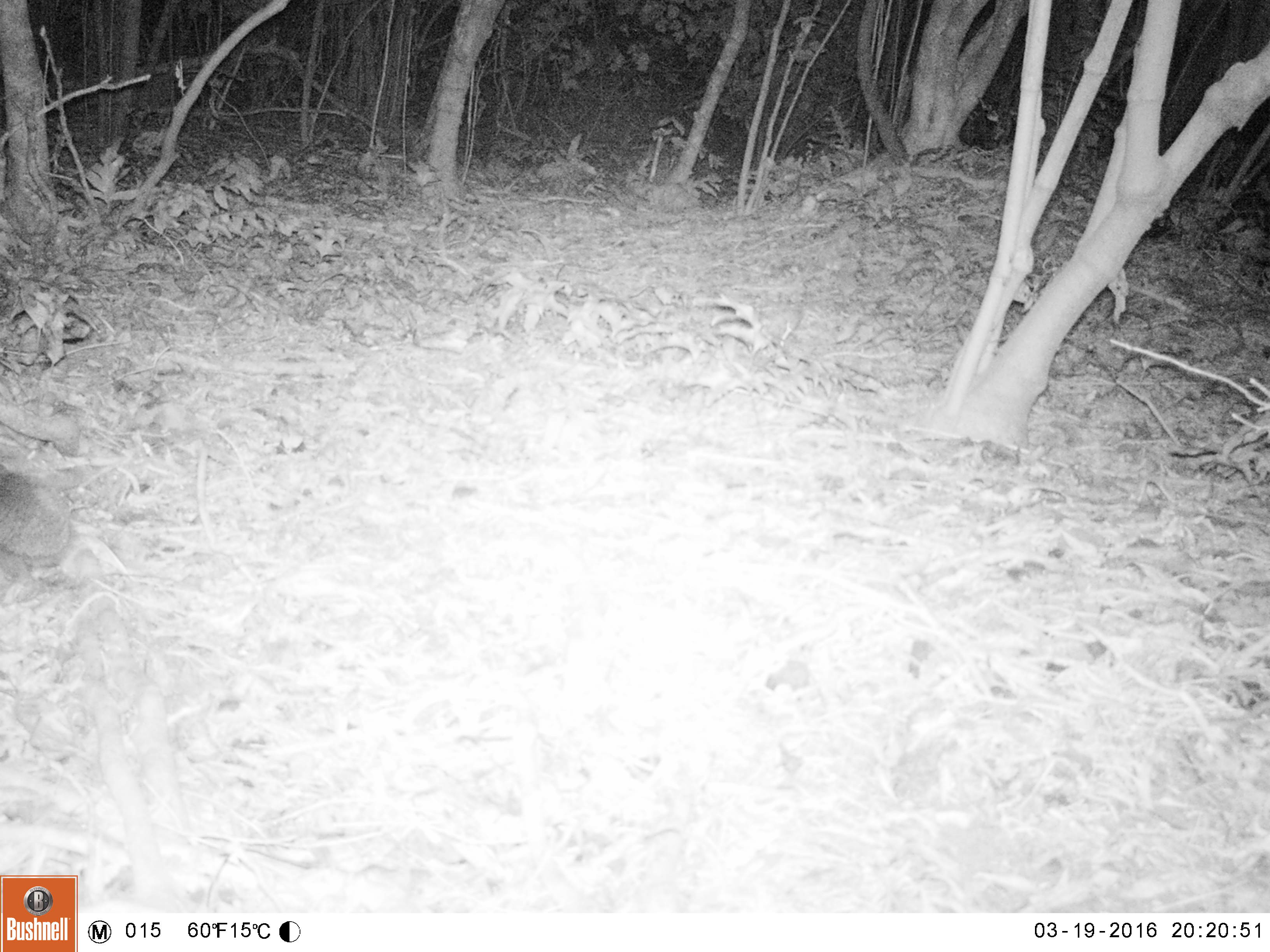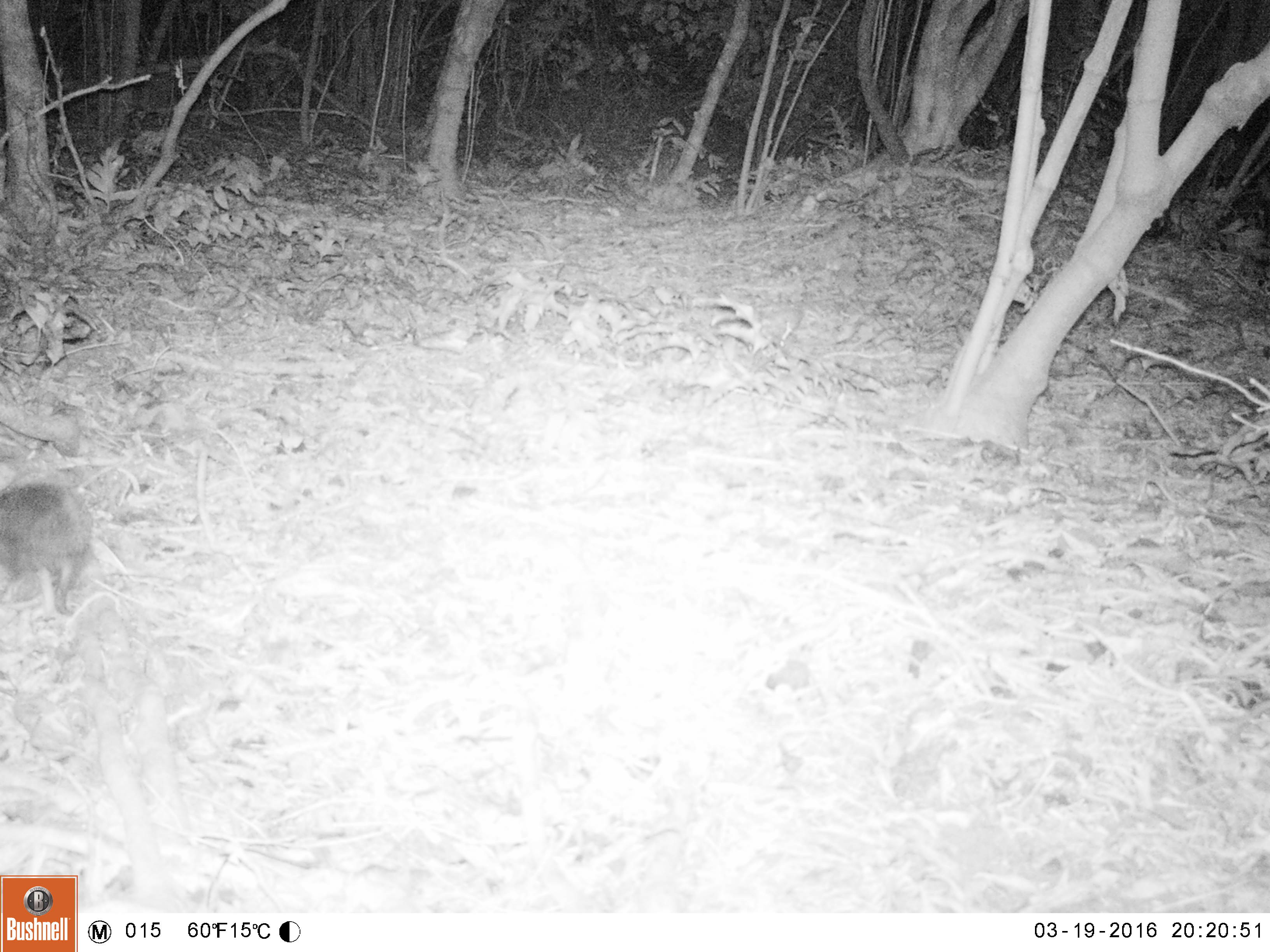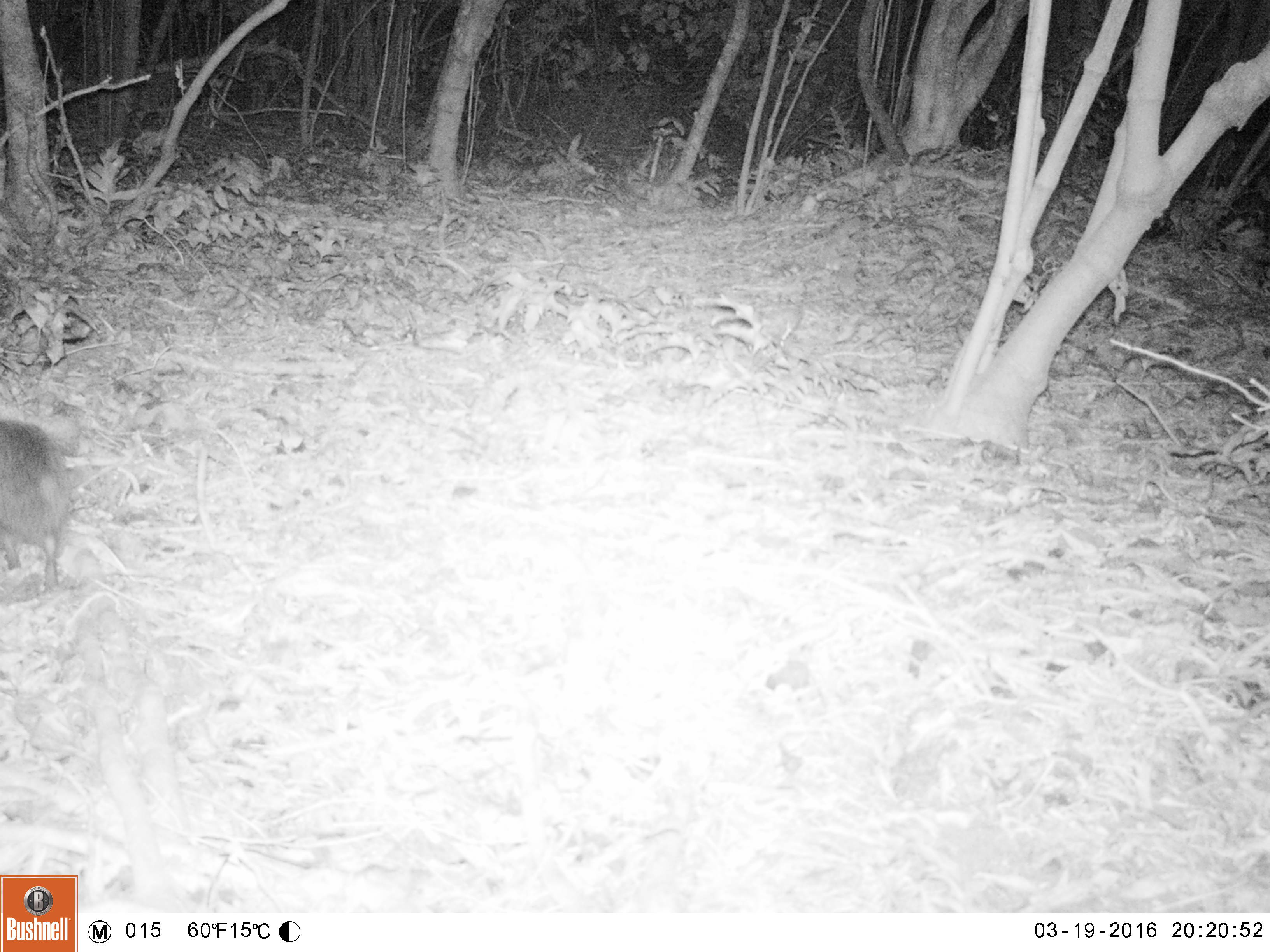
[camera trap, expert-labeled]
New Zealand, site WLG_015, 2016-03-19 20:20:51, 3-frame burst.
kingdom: Animalia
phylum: Chordata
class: Mammalia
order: Eulipotyphla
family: Erinaceidae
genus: Erinaceus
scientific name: Erinaceus europaeus europaeus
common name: european hedgehog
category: hedgehog